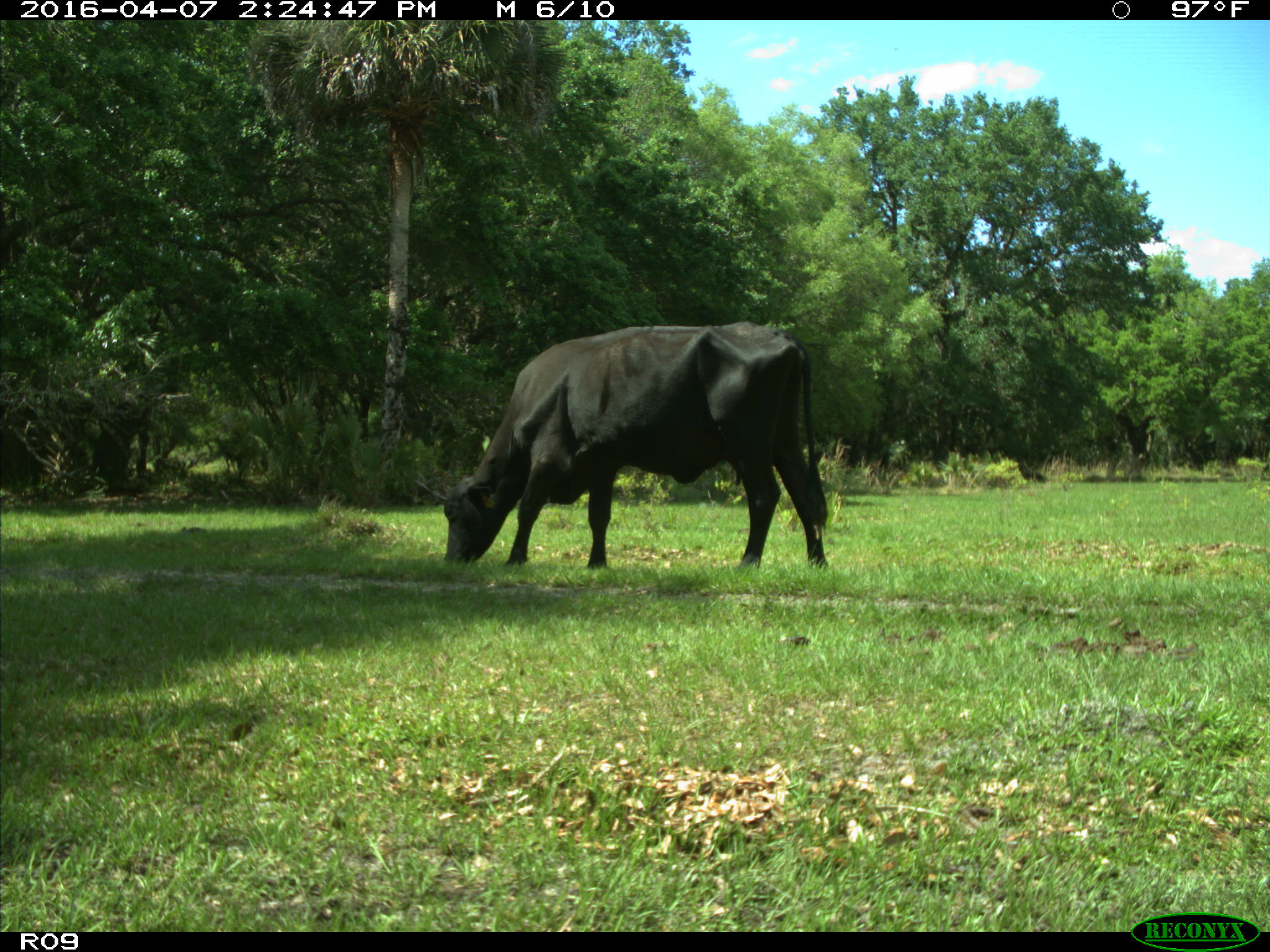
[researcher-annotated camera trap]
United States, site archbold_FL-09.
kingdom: Animalia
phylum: Chordata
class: Mammalia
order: Artiodactyla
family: Bovidae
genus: Bos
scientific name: Bos taurus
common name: domestic cow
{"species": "Bos taurus (domestic cow)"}